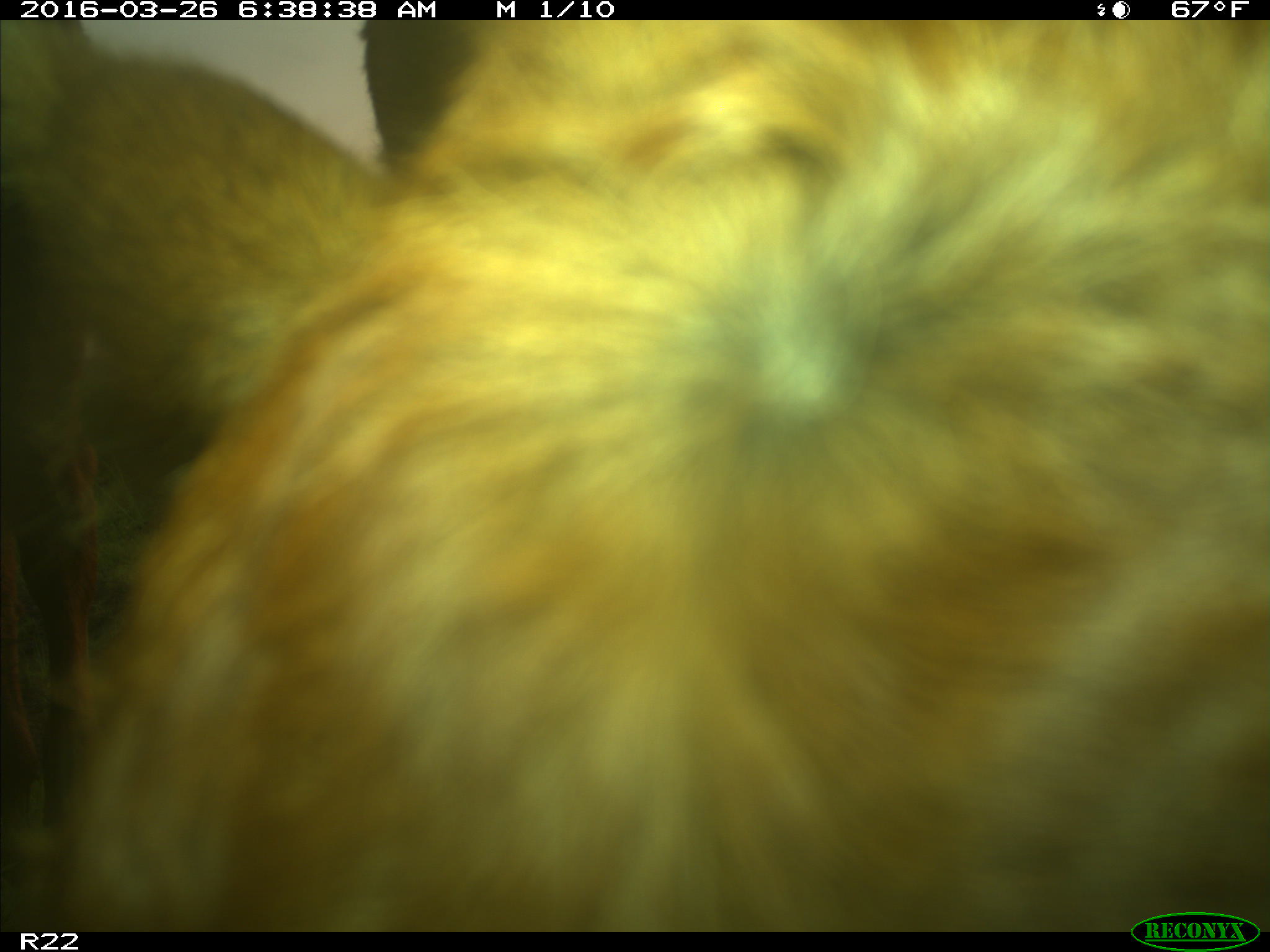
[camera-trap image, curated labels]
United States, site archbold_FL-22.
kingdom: Animalia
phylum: Chordata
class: Mammalia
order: Artiodactyla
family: Bovidae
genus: Bos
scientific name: Bos taurus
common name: domestic cow